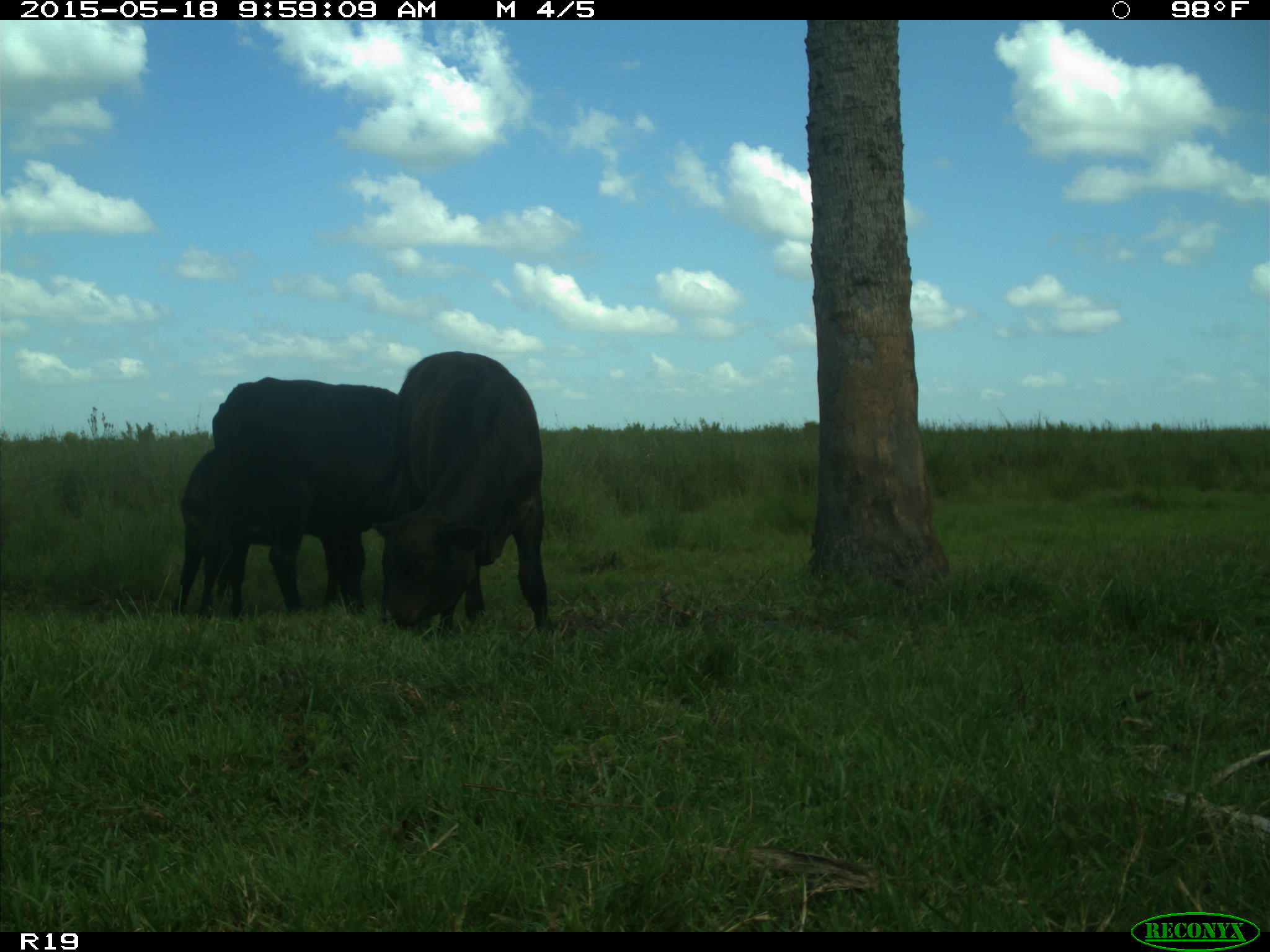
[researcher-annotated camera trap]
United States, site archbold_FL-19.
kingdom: Animalia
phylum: Chordata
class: Mammalia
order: Artiodactyla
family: Bovidae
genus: Bos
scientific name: Bos taurus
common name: domestic cow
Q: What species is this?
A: Bos taurus (domestic cow).